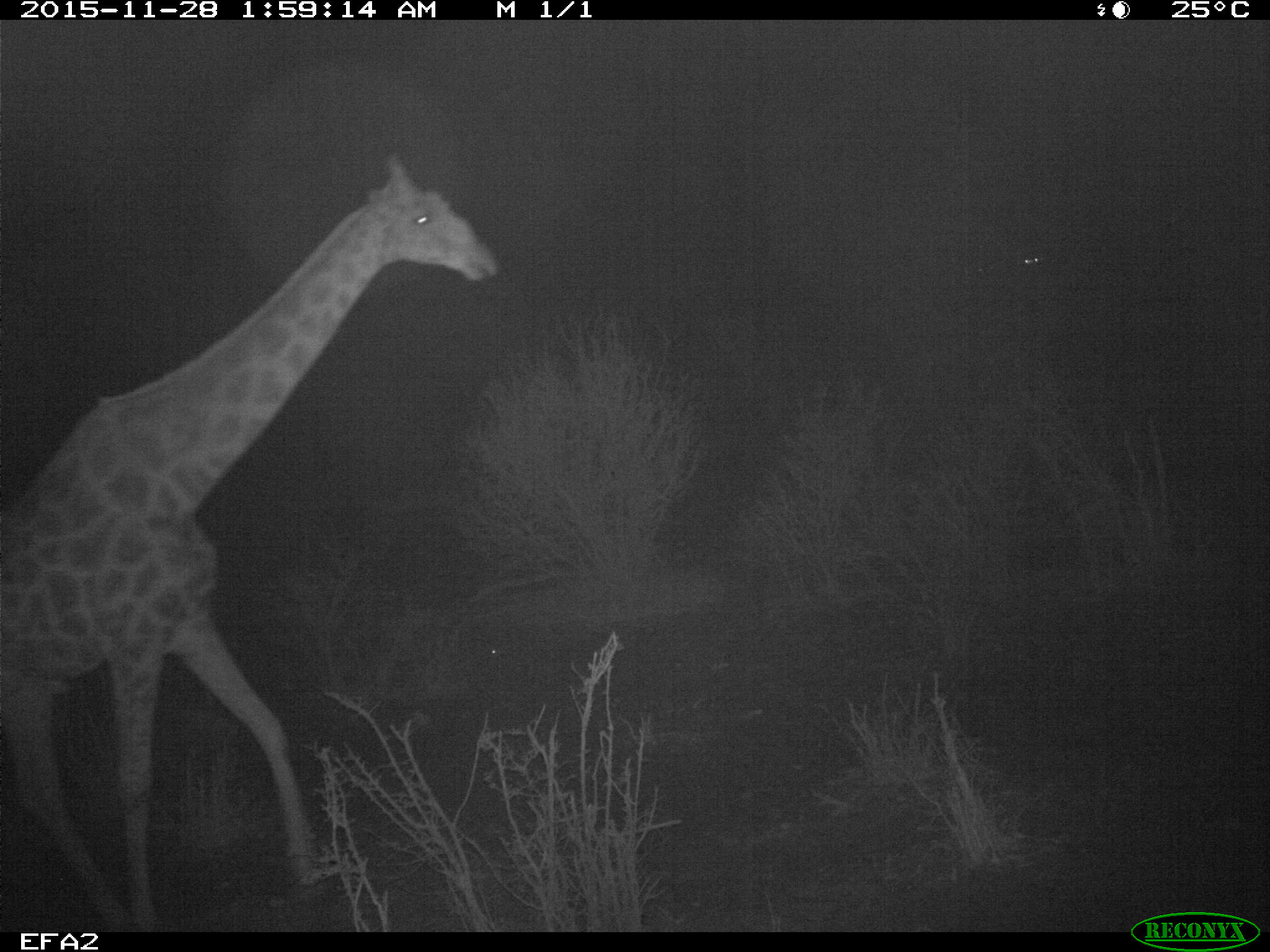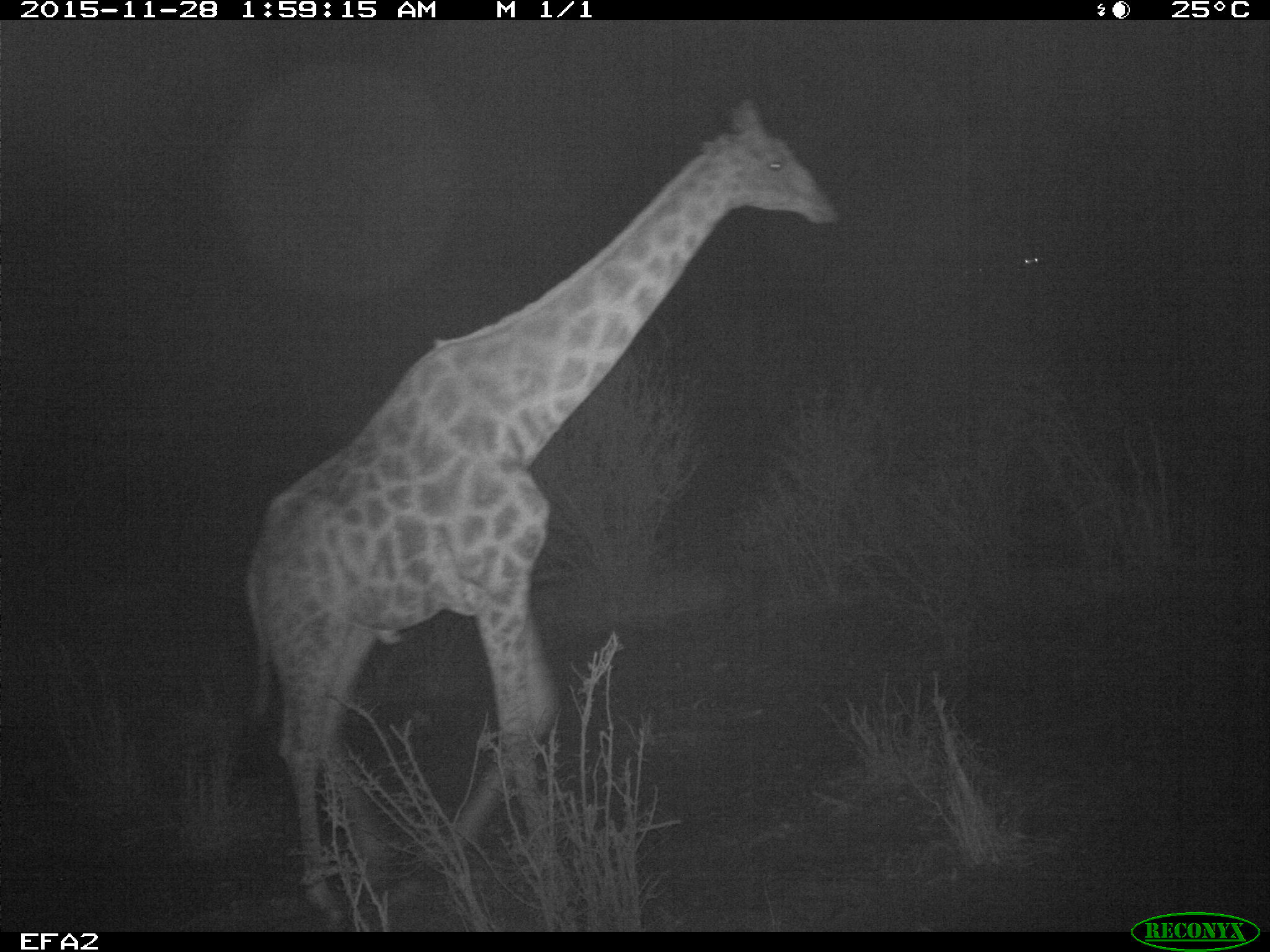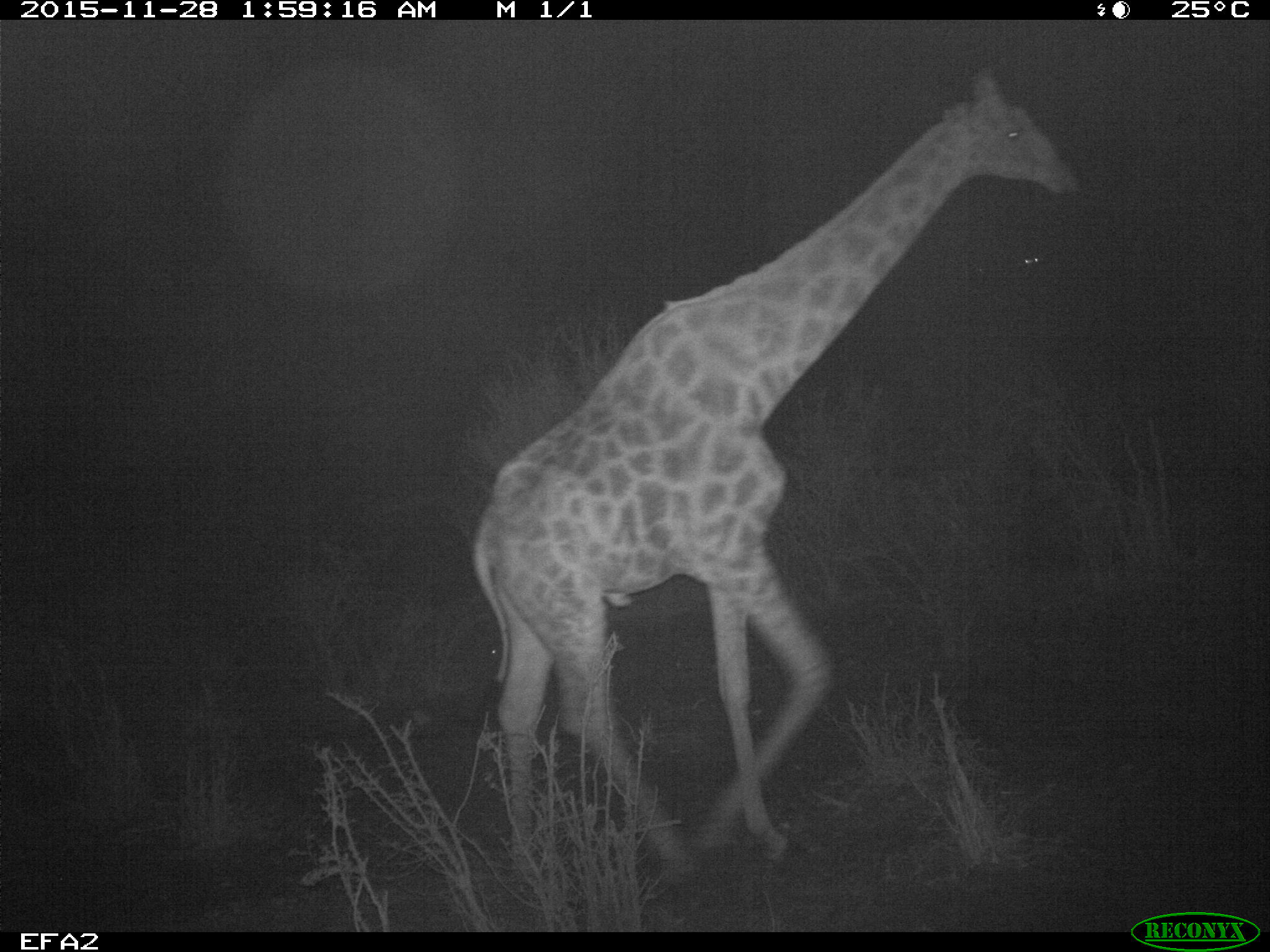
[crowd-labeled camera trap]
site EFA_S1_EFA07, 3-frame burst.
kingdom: Animalia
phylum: Chordata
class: Mammalia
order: Artiodactyla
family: Giraffidae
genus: Giraffa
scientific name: Giraffa camelopardalis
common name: giraffe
Giraffe (Giraffa camelopardalis), count 1. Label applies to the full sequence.